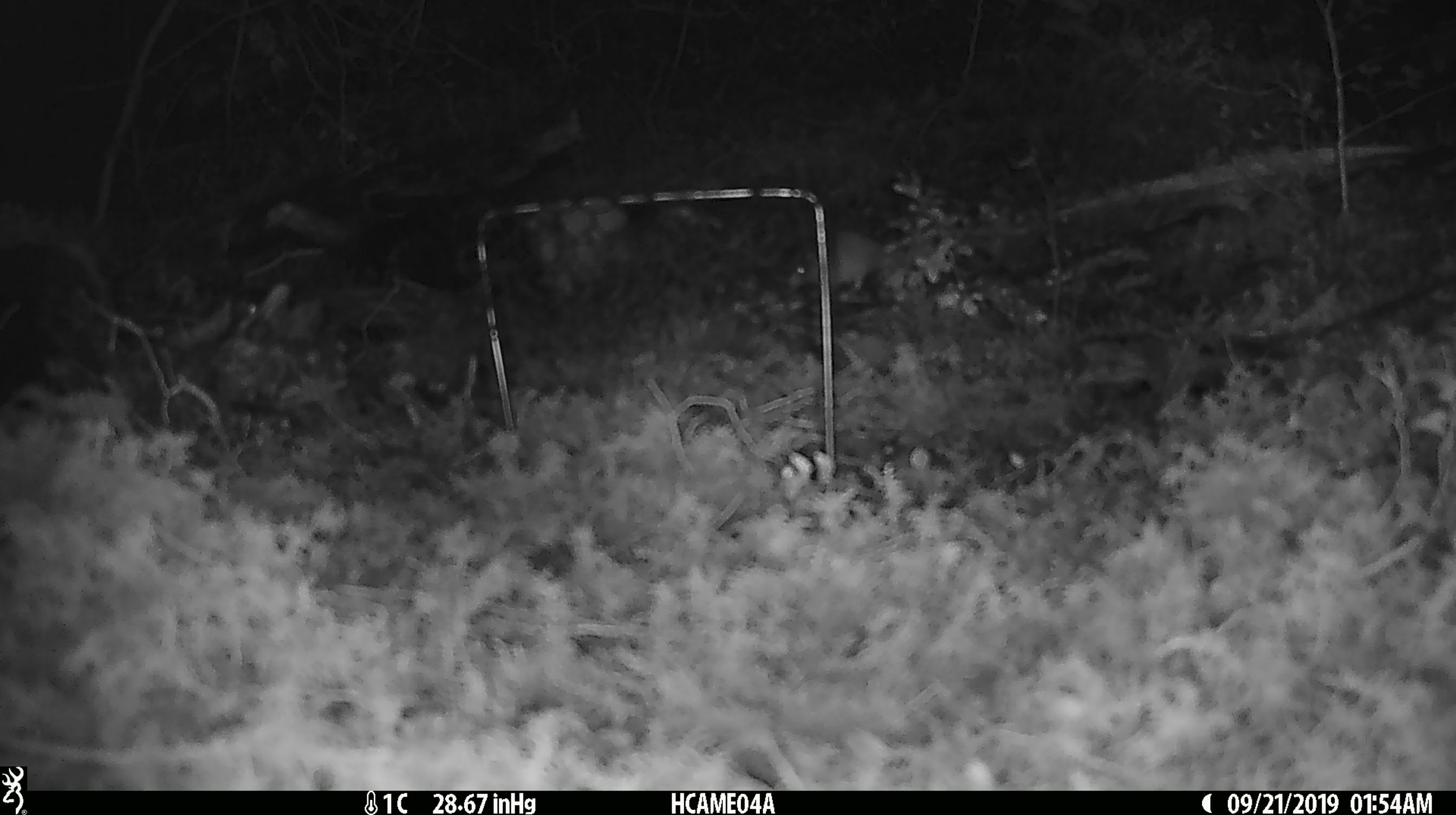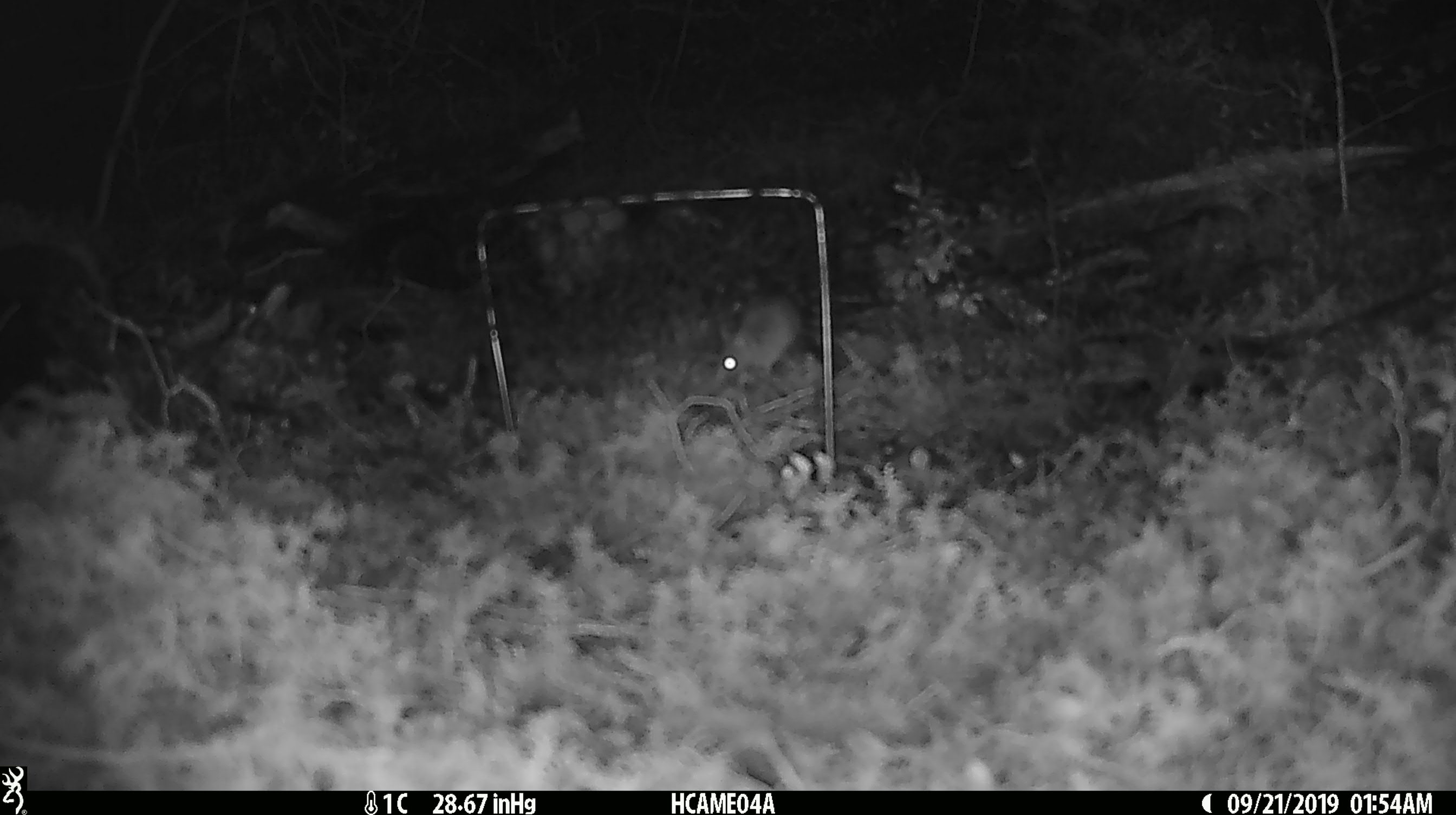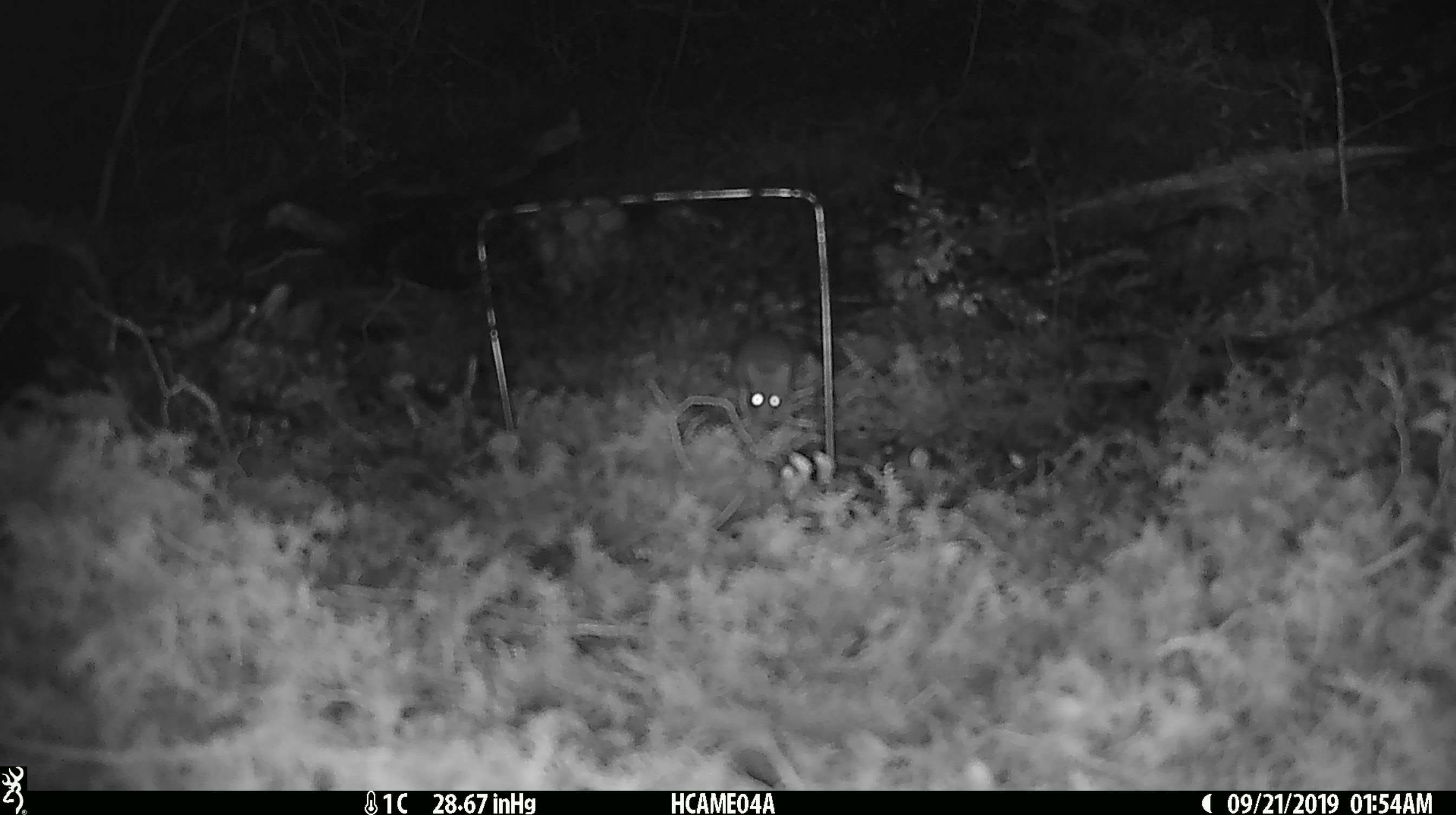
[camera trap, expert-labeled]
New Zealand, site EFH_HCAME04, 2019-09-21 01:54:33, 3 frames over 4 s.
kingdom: Animalia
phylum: Chordata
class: Mammalia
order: Rodentia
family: Muridae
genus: Mus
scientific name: Mus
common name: mouse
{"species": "mouse (Mus)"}